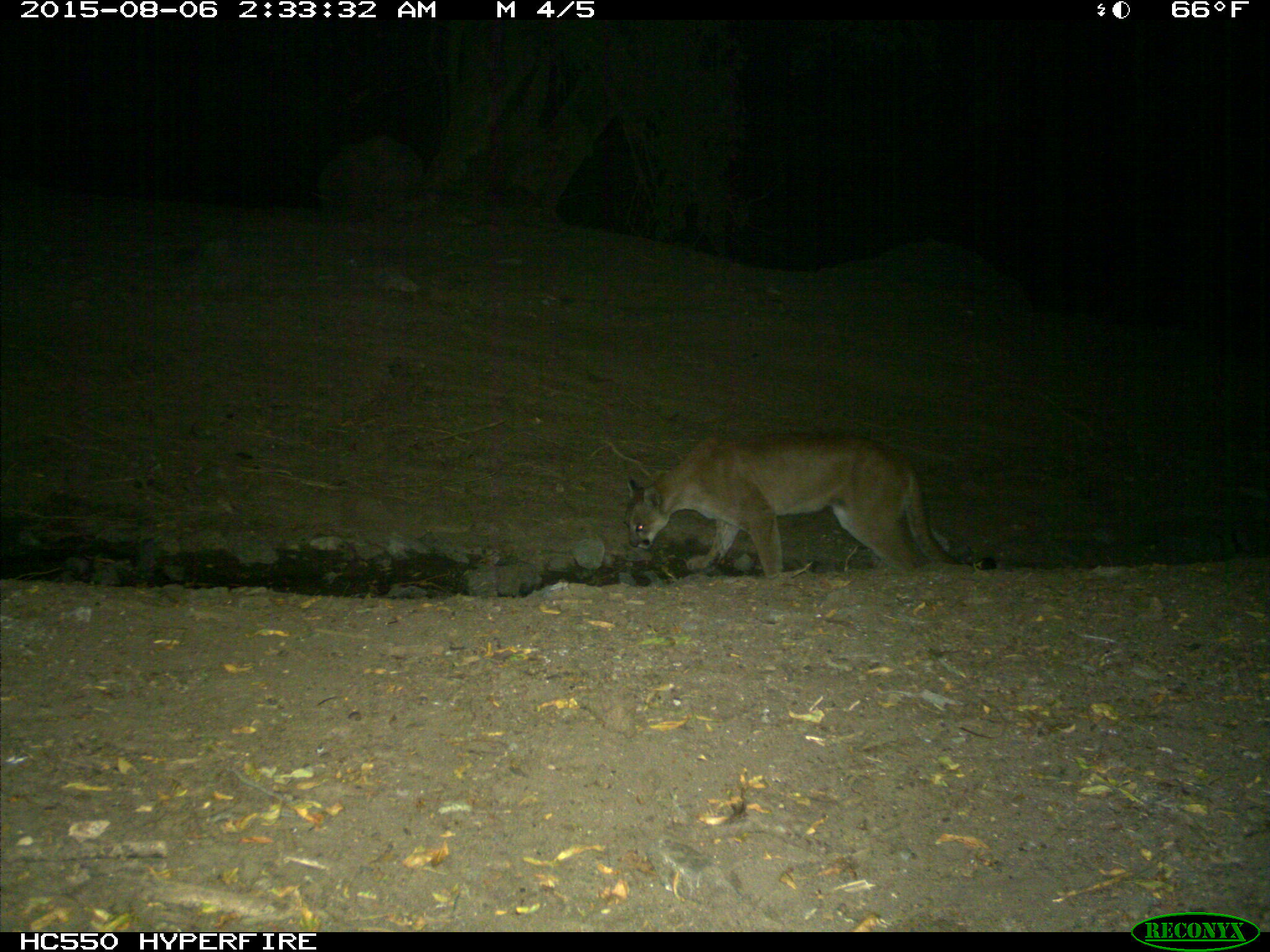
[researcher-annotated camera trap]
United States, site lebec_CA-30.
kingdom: Animalia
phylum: Chordata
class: Mammalia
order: Carnivora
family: Felidae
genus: Puma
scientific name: Puma concolor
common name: mountain lion